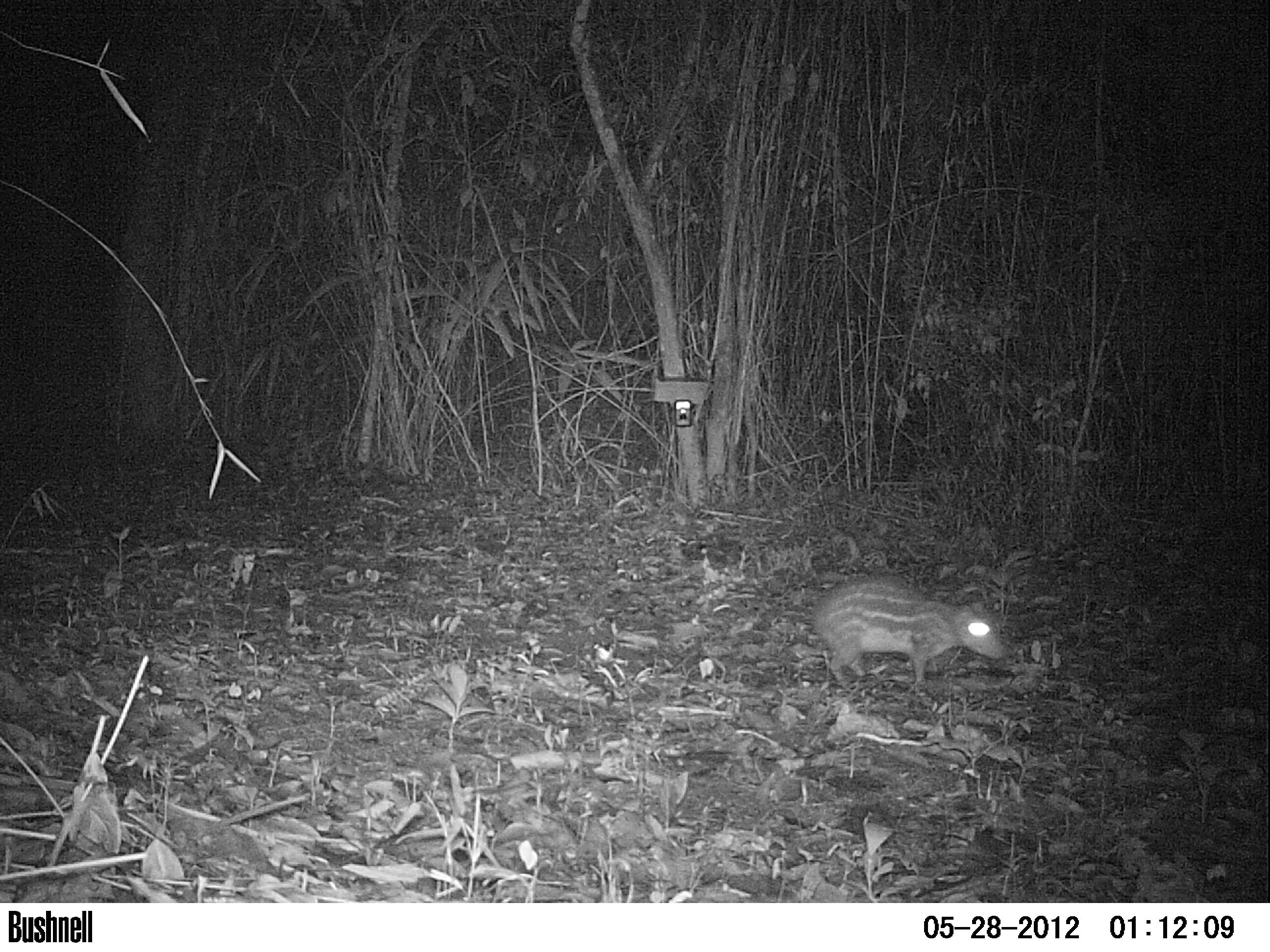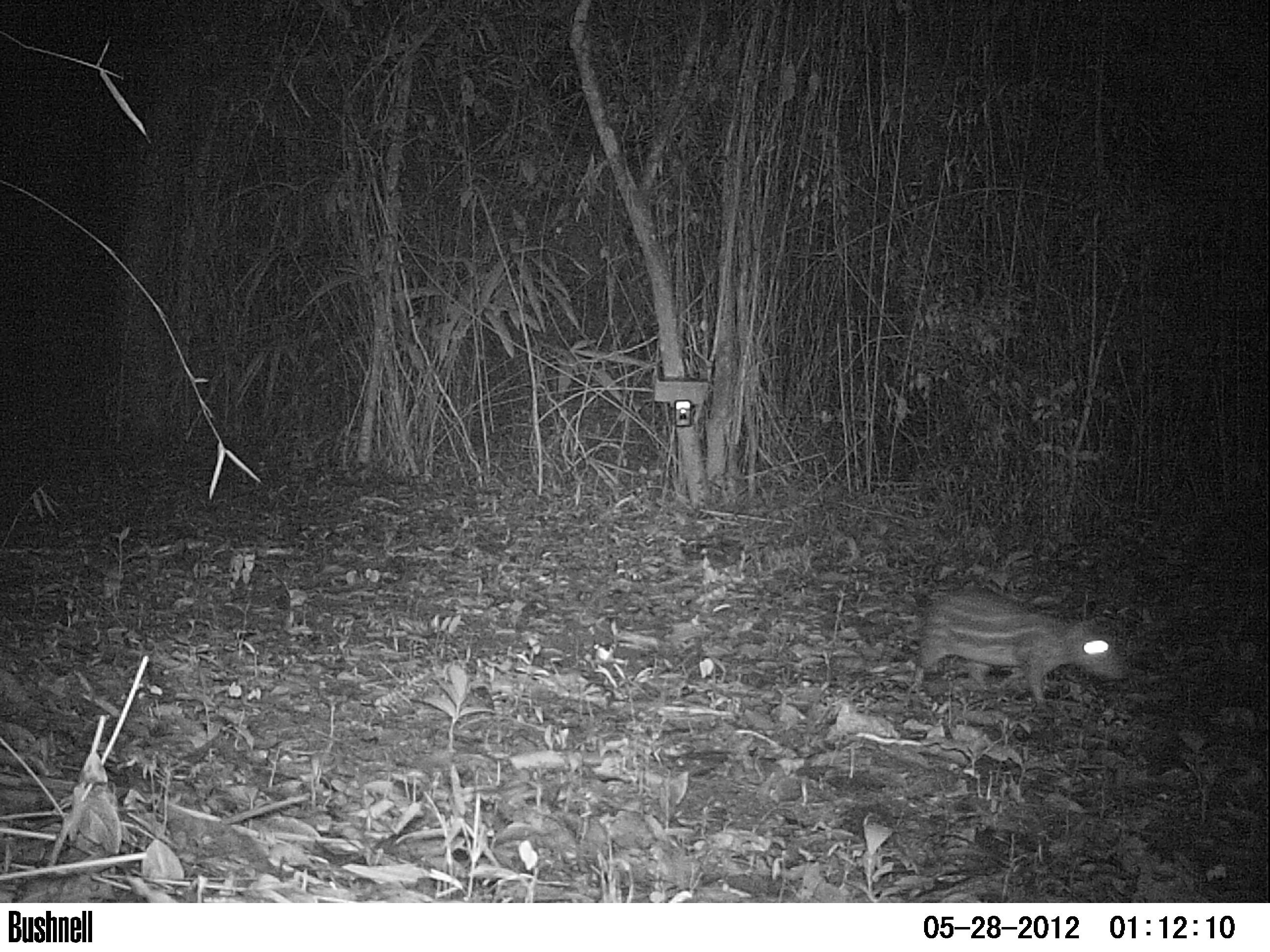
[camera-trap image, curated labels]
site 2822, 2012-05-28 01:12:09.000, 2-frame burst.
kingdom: Animalia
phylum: Chordata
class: Mammalia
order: Rodentia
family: Cuniculidae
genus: Cuniculus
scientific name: Cuniculus paca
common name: spotted paca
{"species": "Cuniculus paca (spotted paca)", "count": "1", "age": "adult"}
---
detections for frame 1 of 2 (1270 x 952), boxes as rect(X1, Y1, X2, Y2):
cuniculus paca: rect(809, 576, 1005, 690)